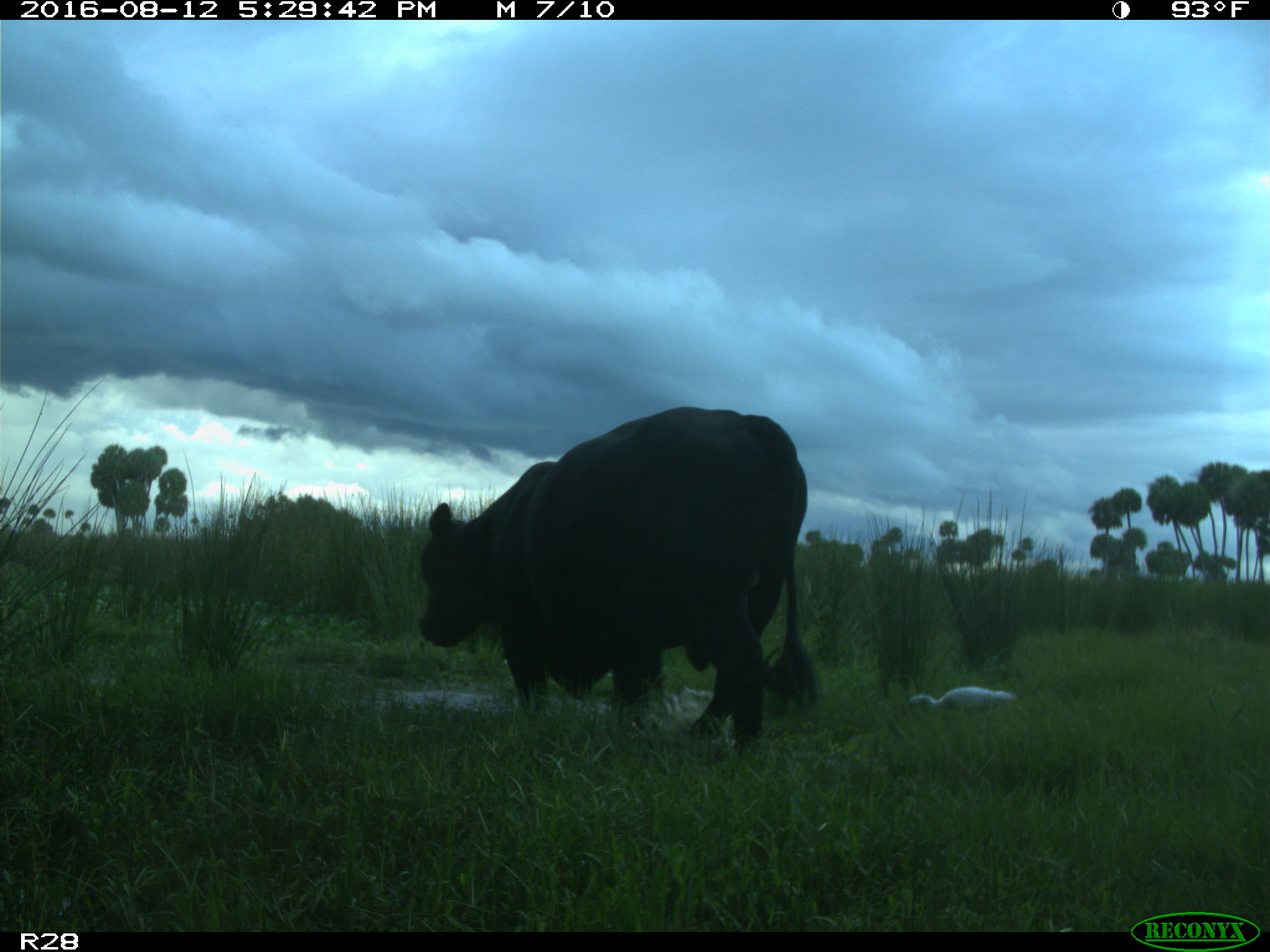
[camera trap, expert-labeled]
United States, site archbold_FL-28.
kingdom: Animalia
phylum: Chordata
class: Mammalia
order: Artiodactyla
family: Bovidae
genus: Bos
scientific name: Bos taurus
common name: domestic cow